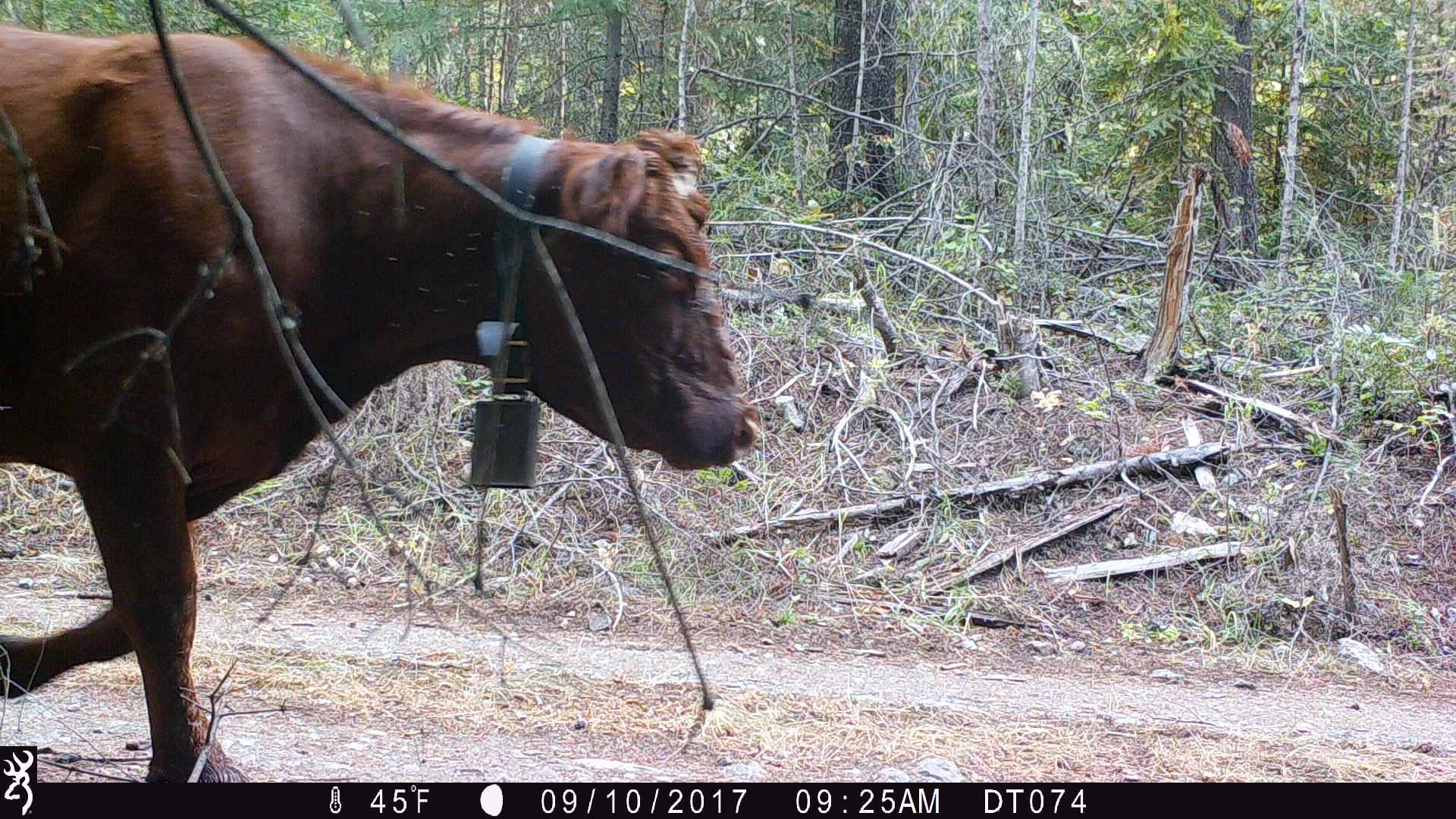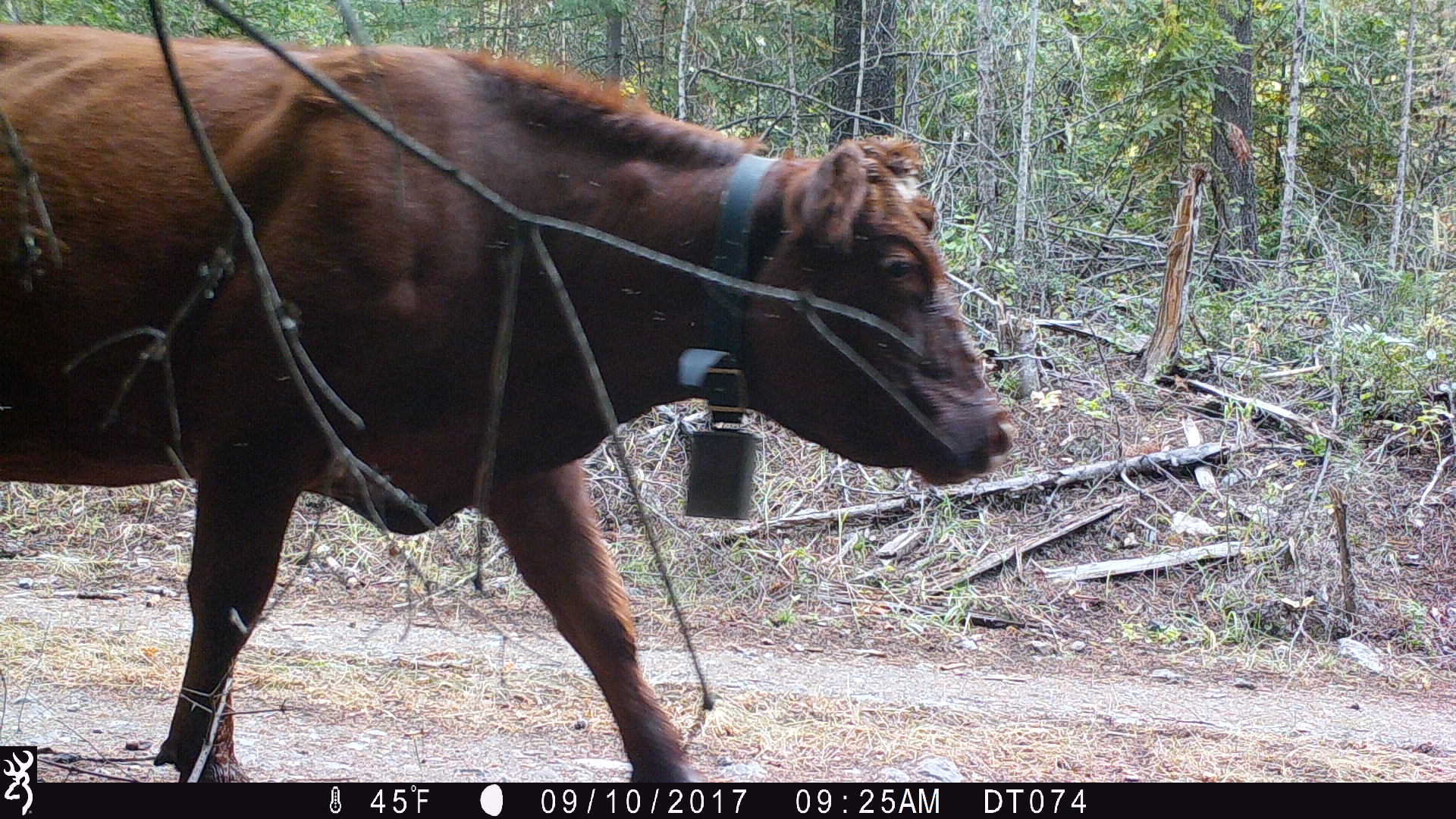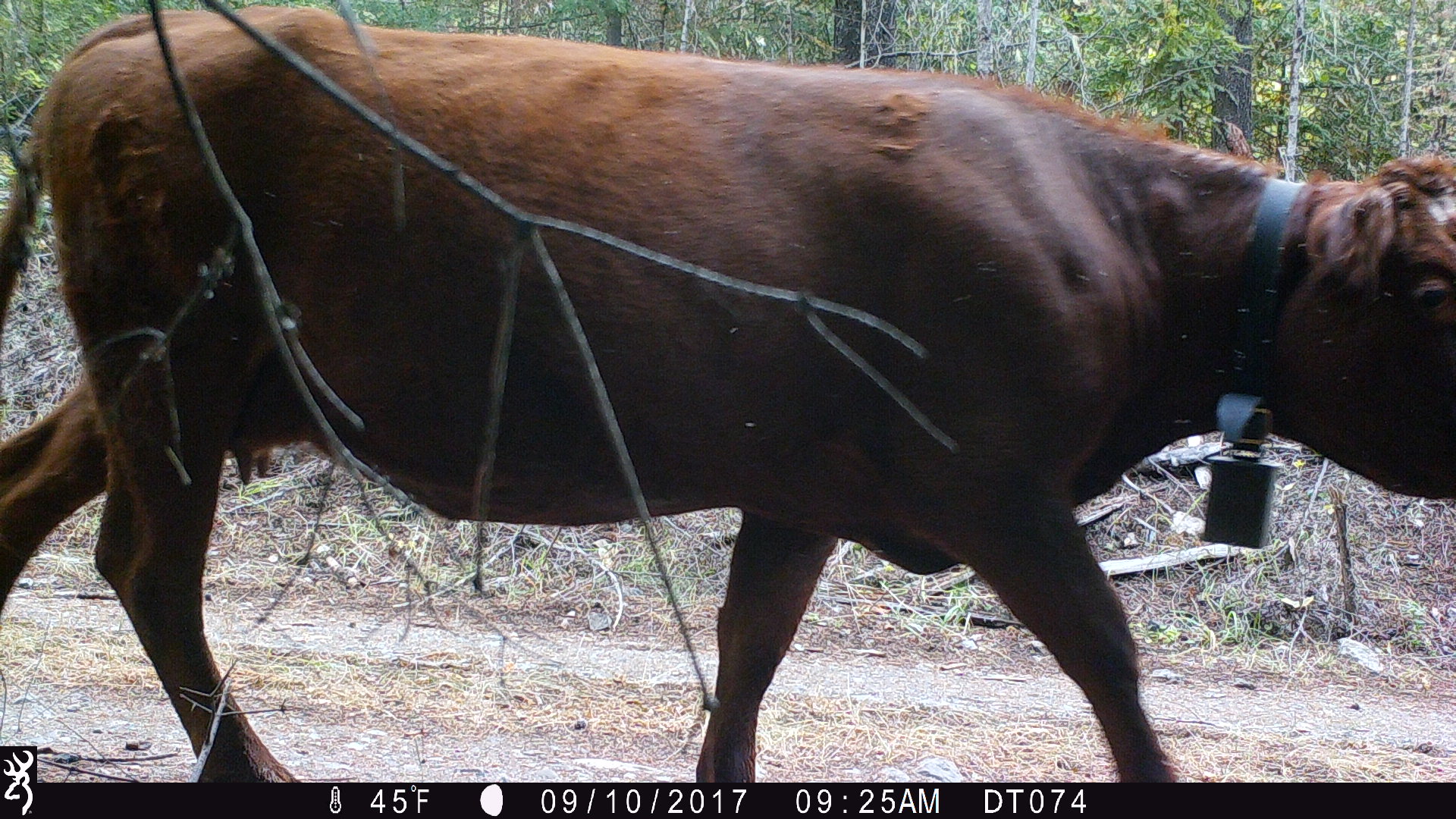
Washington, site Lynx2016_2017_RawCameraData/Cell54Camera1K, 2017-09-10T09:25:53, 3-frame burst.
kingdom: Animalia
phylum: Chordata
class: Mammalia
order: Artiodactyla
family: Bovidae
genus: Bos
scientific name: Bos taurus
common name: domestic cattle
Domestic cattle (Bos taurus). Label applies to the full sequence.